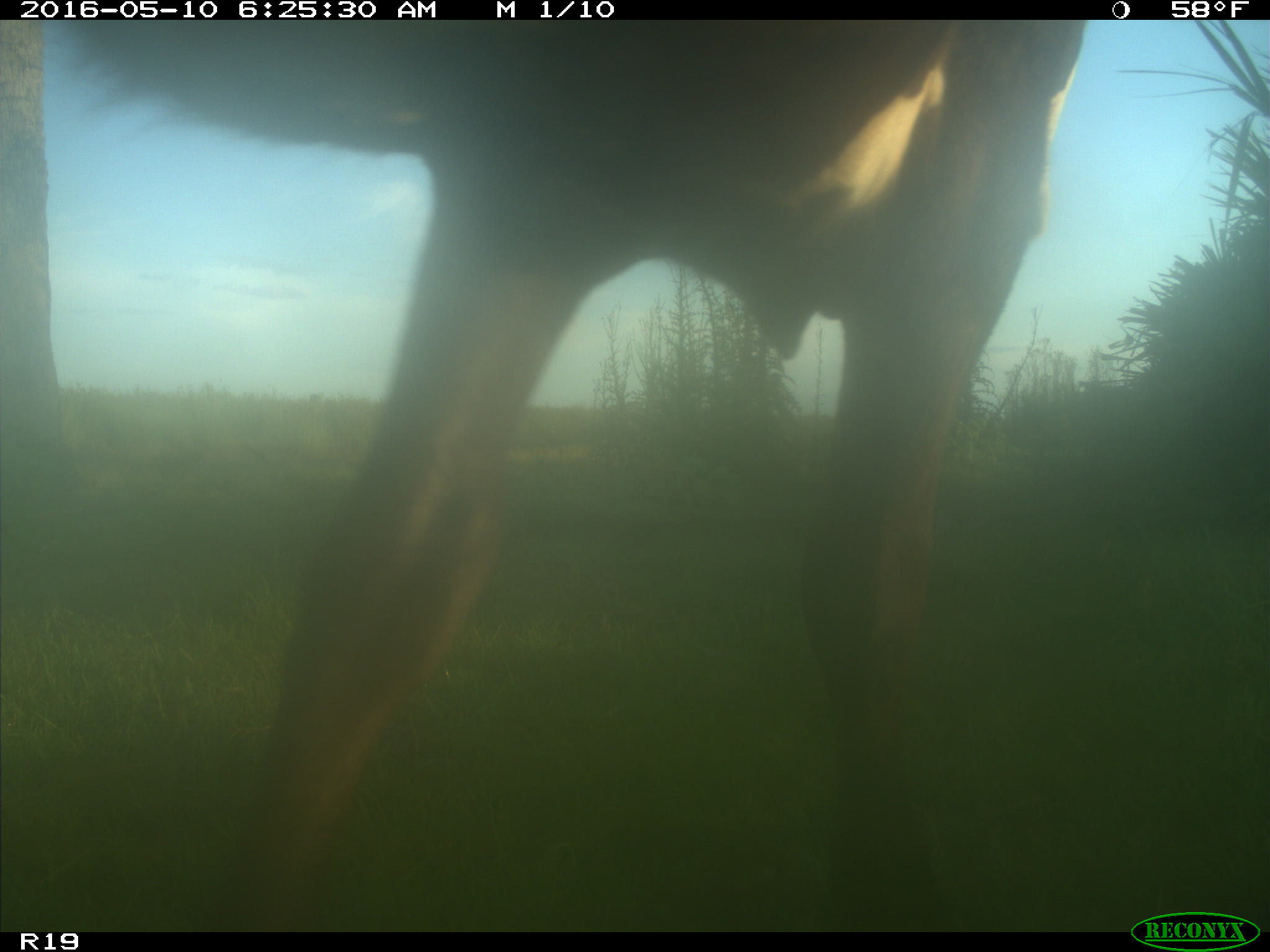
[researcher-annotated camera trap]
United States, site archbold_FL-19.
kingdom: Animalia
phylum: Chordata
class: Mammalia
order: Artiodactyla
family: Bovidae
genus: Bos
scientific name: Bos taurus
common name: domestic cow